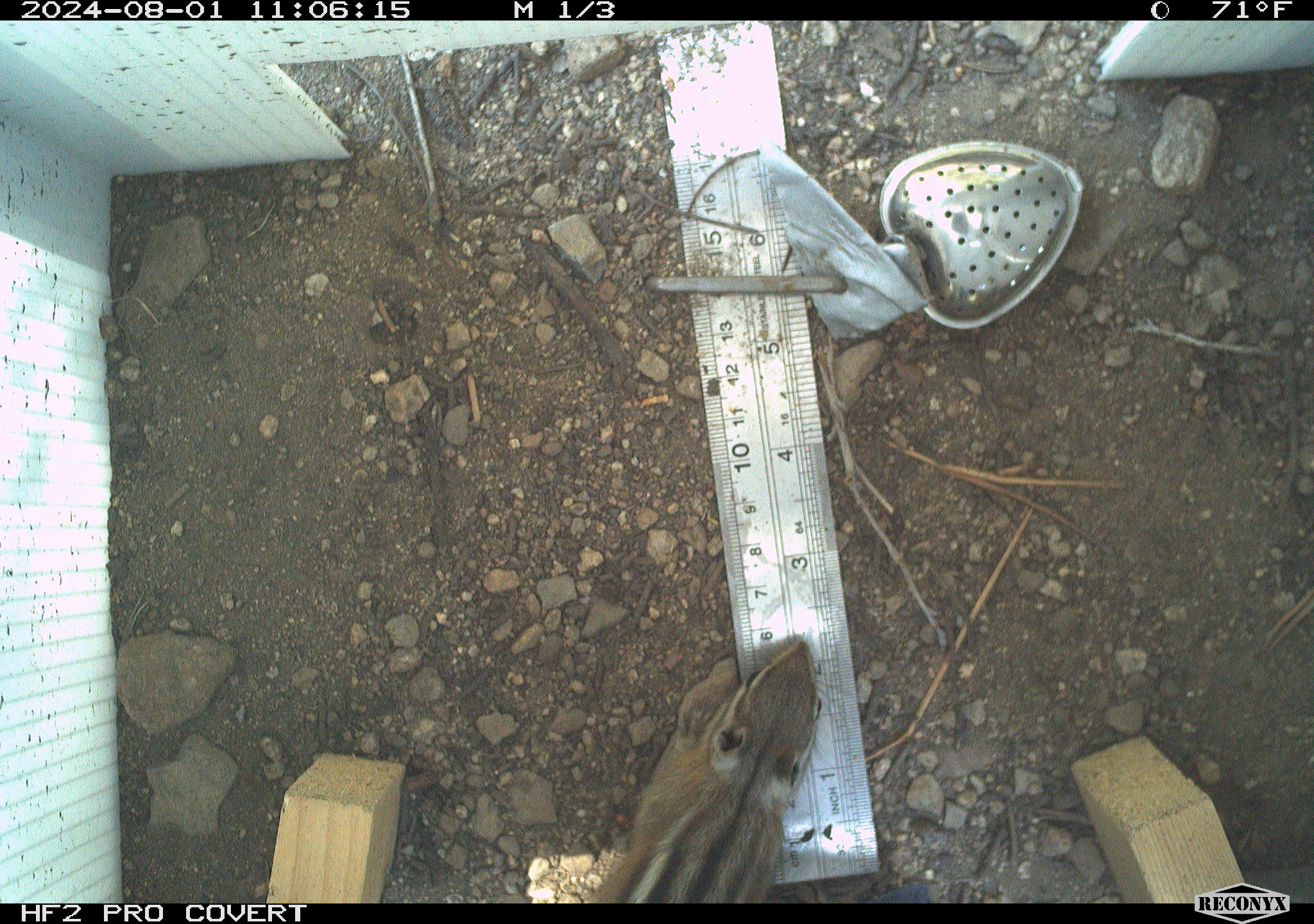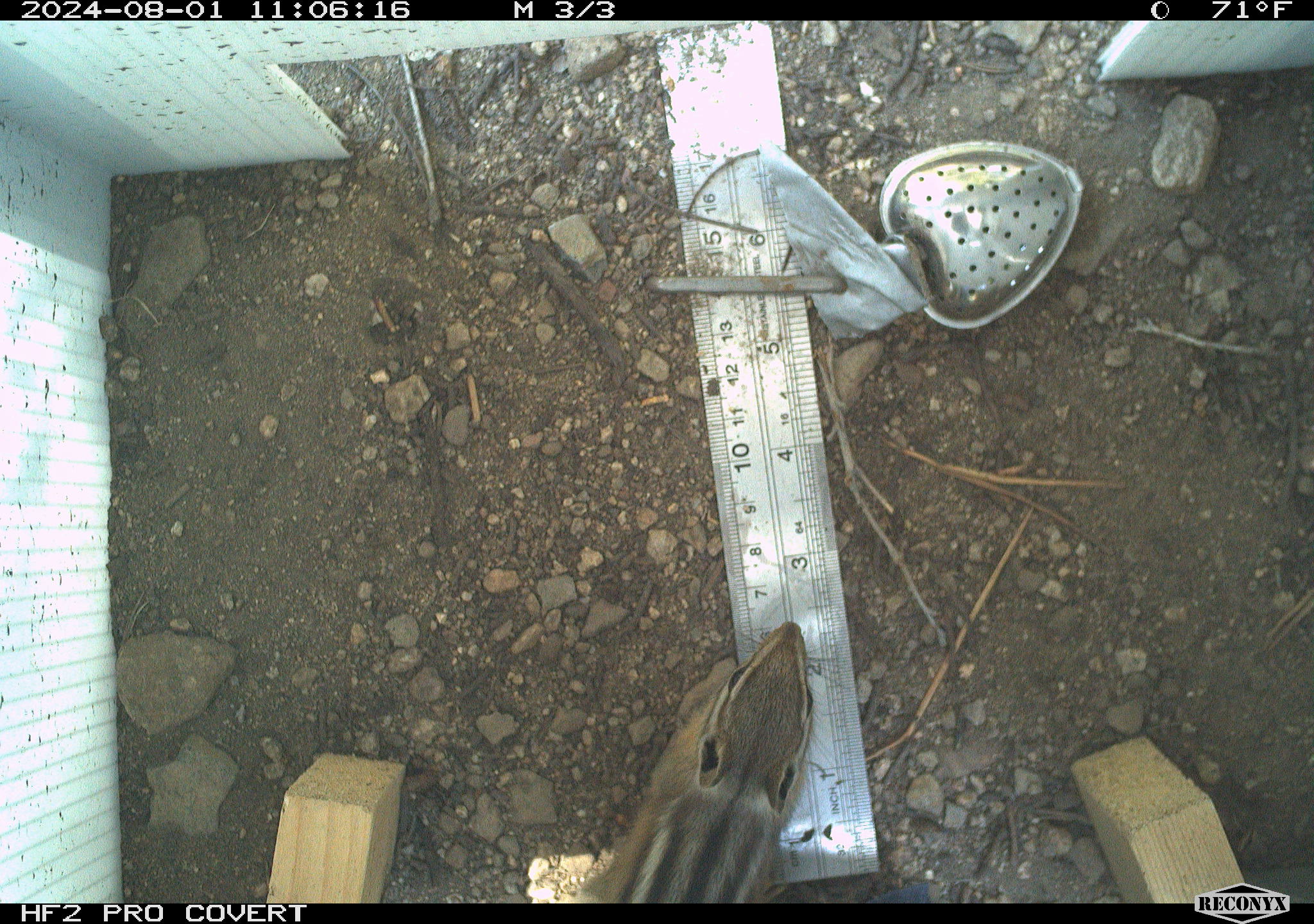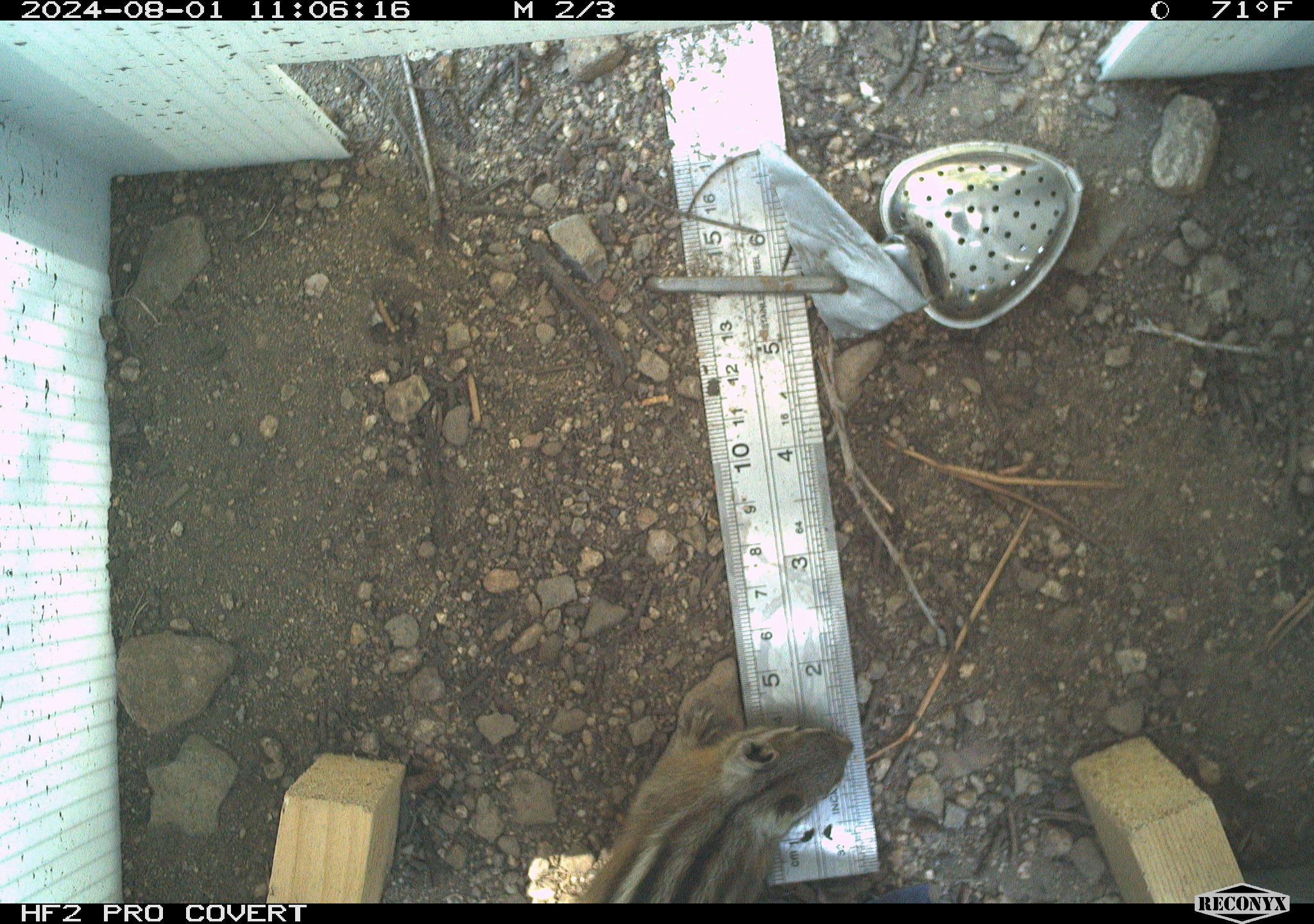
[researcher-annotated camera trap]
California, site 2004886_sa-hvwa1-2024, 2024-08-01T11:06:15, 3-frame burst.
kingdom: Animalia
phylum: Chordata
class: Mammalia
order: Rodentia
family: Sciuridae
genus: Neotamias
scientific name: Neotamias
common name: western chipmunks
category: neotamias species